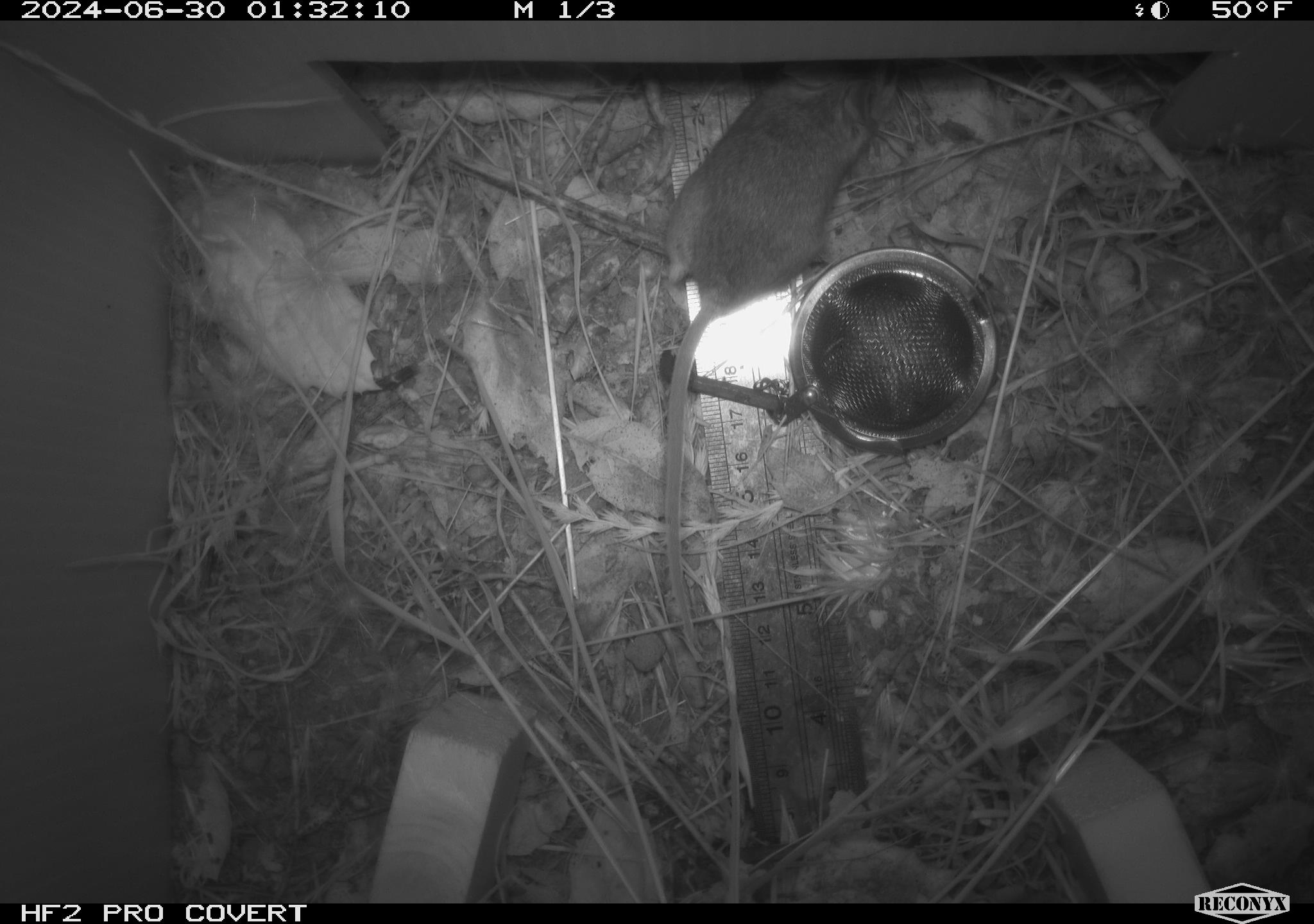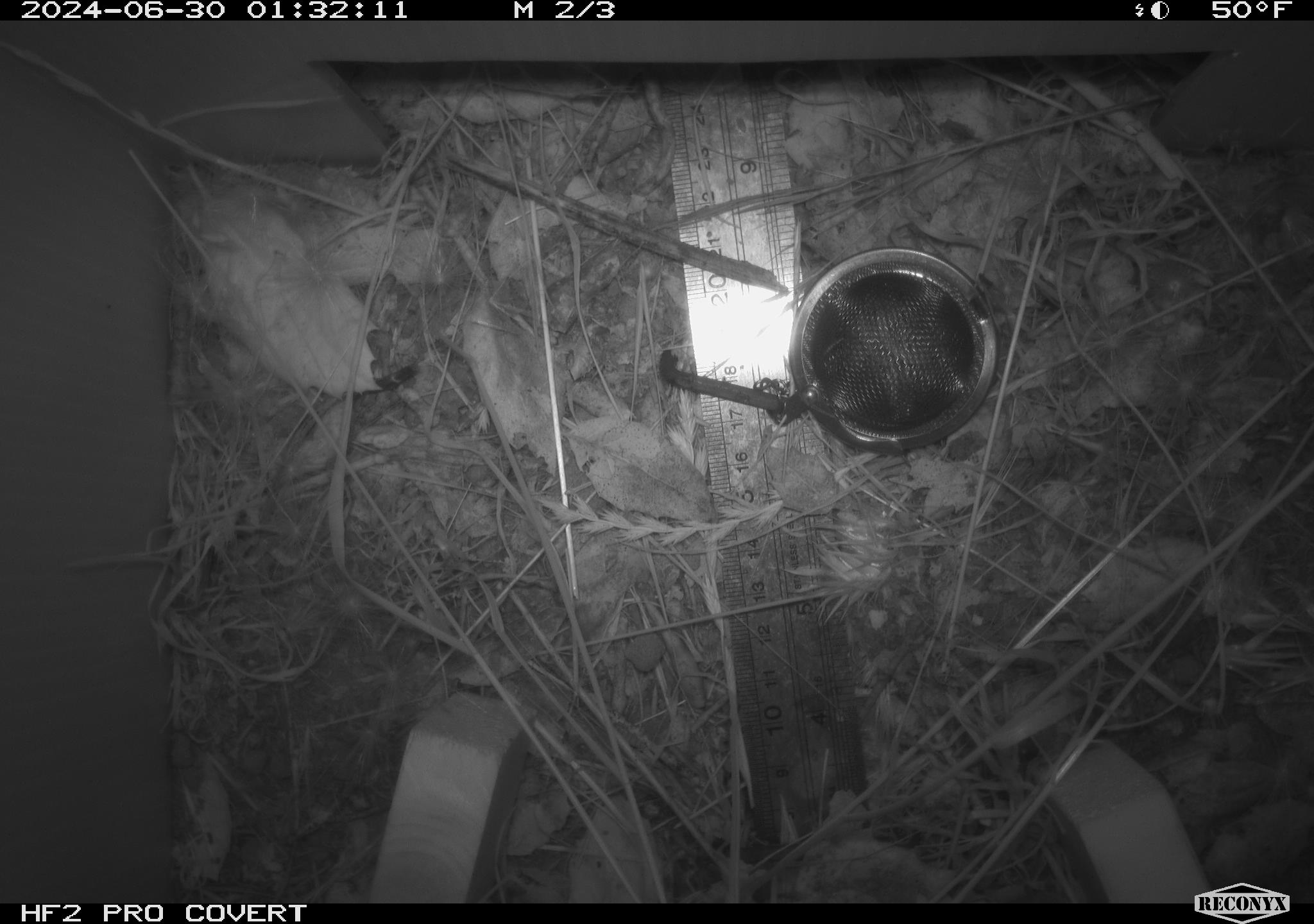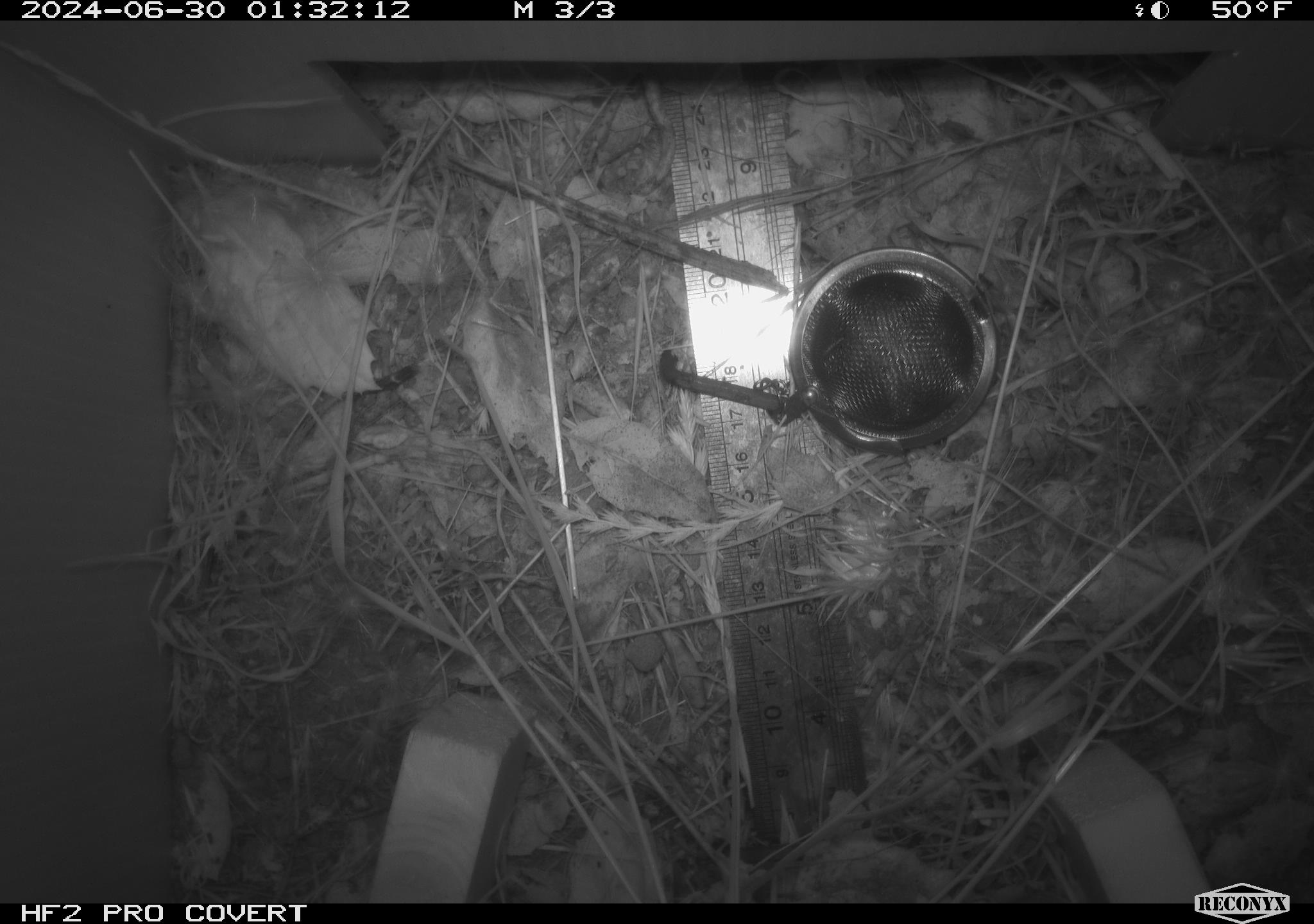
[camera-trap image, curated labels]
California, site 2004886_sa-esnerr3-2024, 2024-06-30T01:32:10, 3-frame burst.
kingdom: Animalia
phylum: Chordata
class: Mammalia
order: Rodentia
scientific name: Rodentia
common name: rodent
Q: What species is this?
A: Rodent (Rodentia).